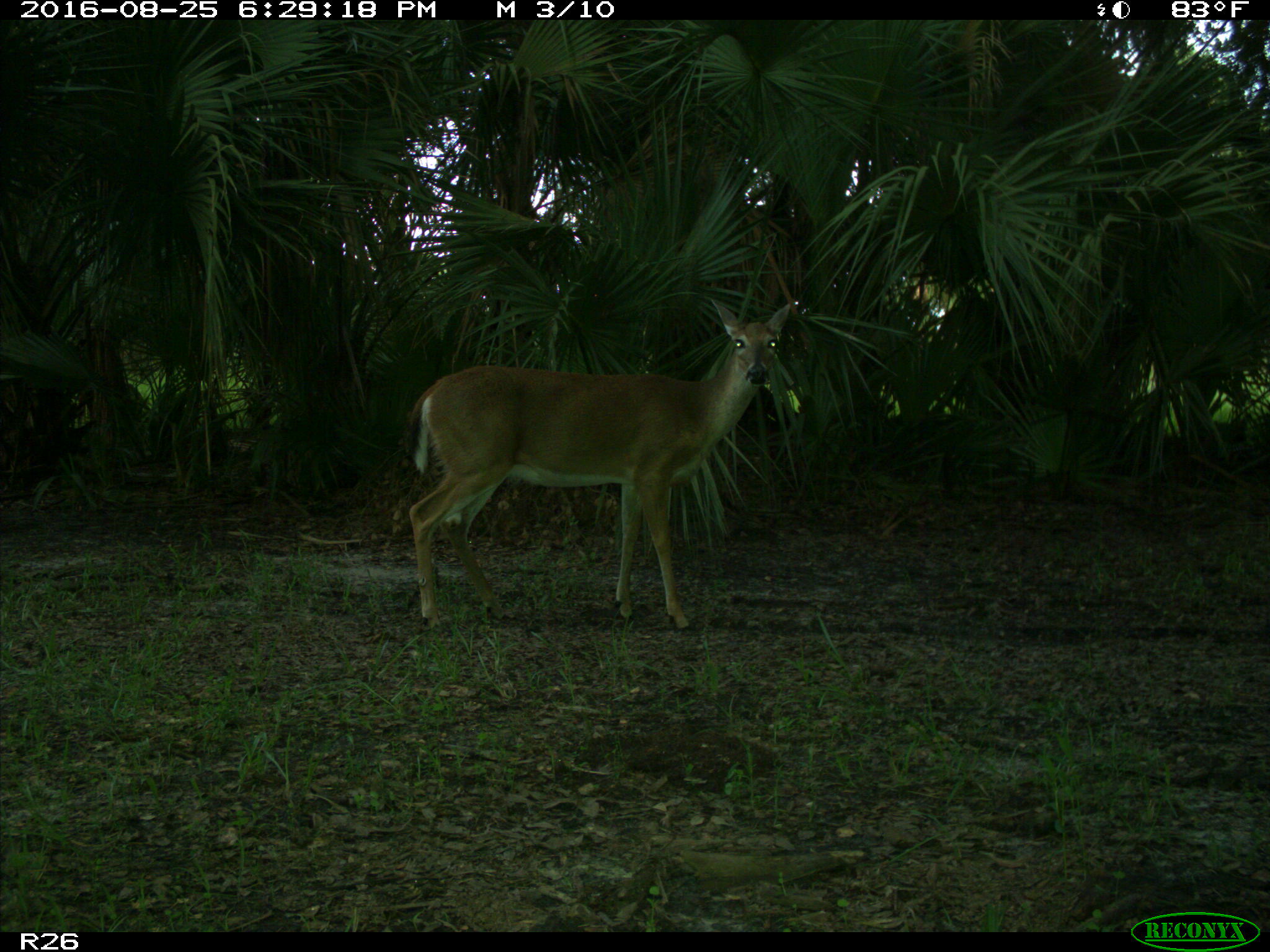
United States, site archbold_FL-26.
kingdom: Animalia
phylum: Chordata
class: Mammalia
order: Artiodactyla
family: Cervidae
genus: Odocoileus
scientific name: Odocoileus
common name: deer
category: unidentified deer